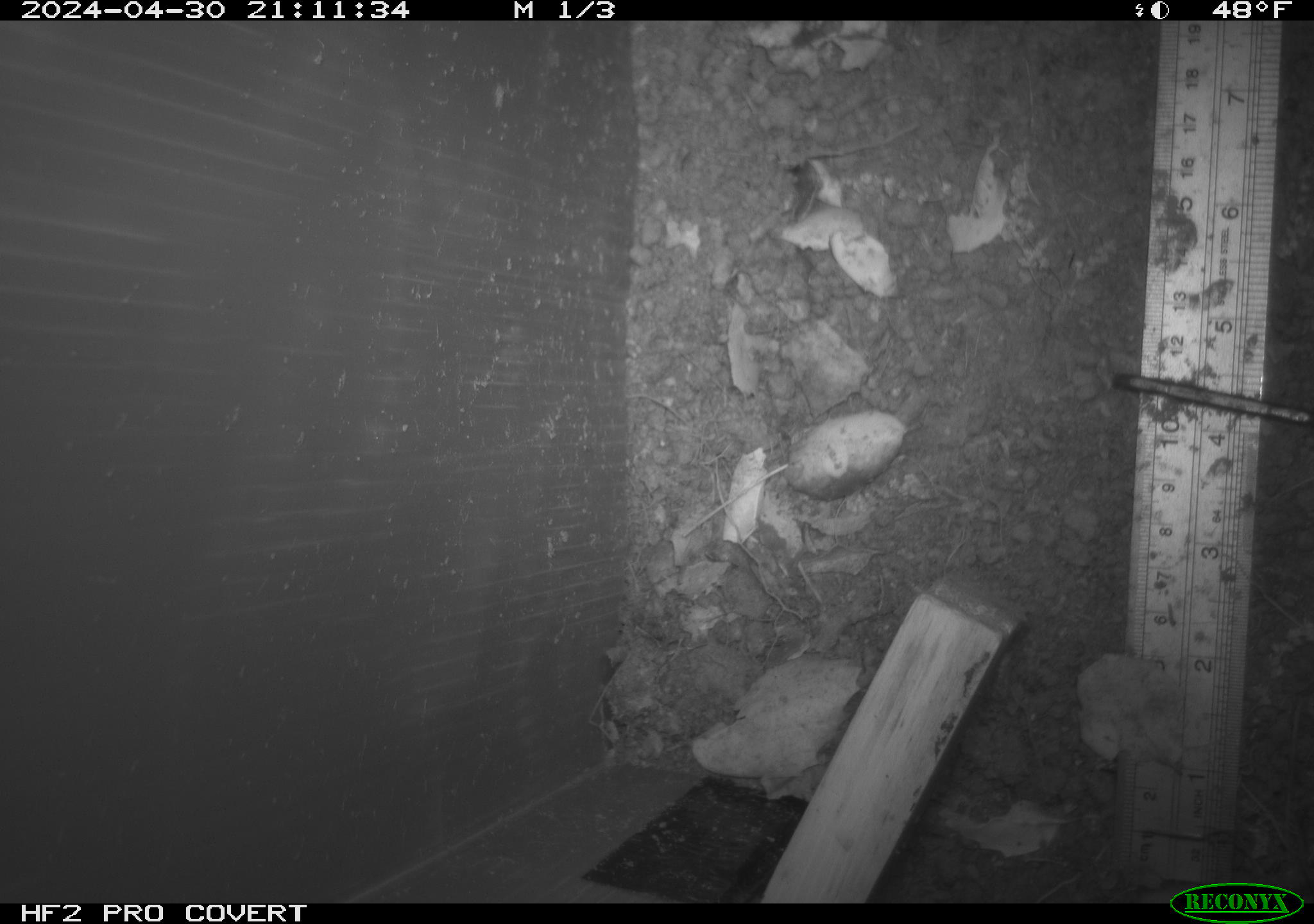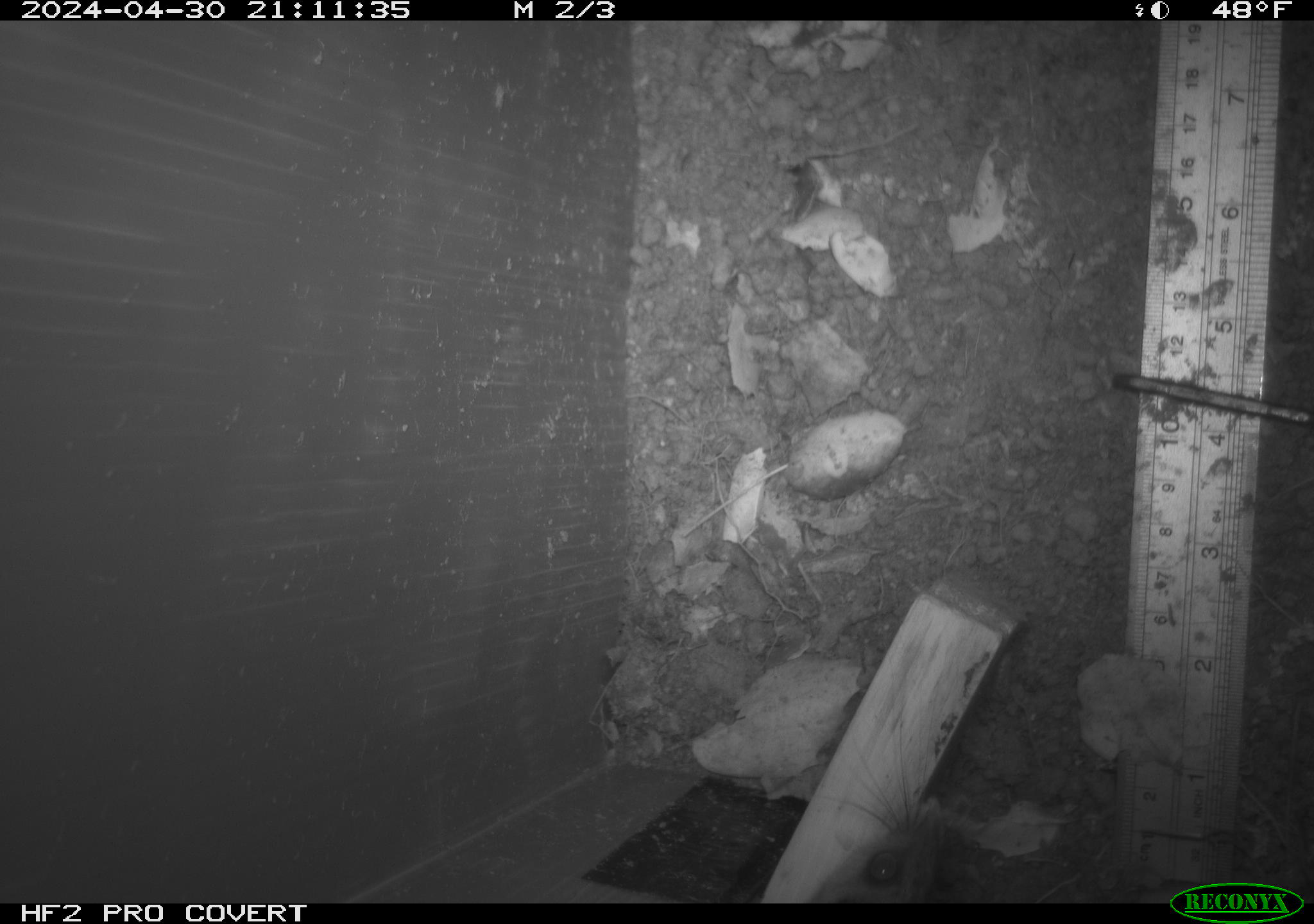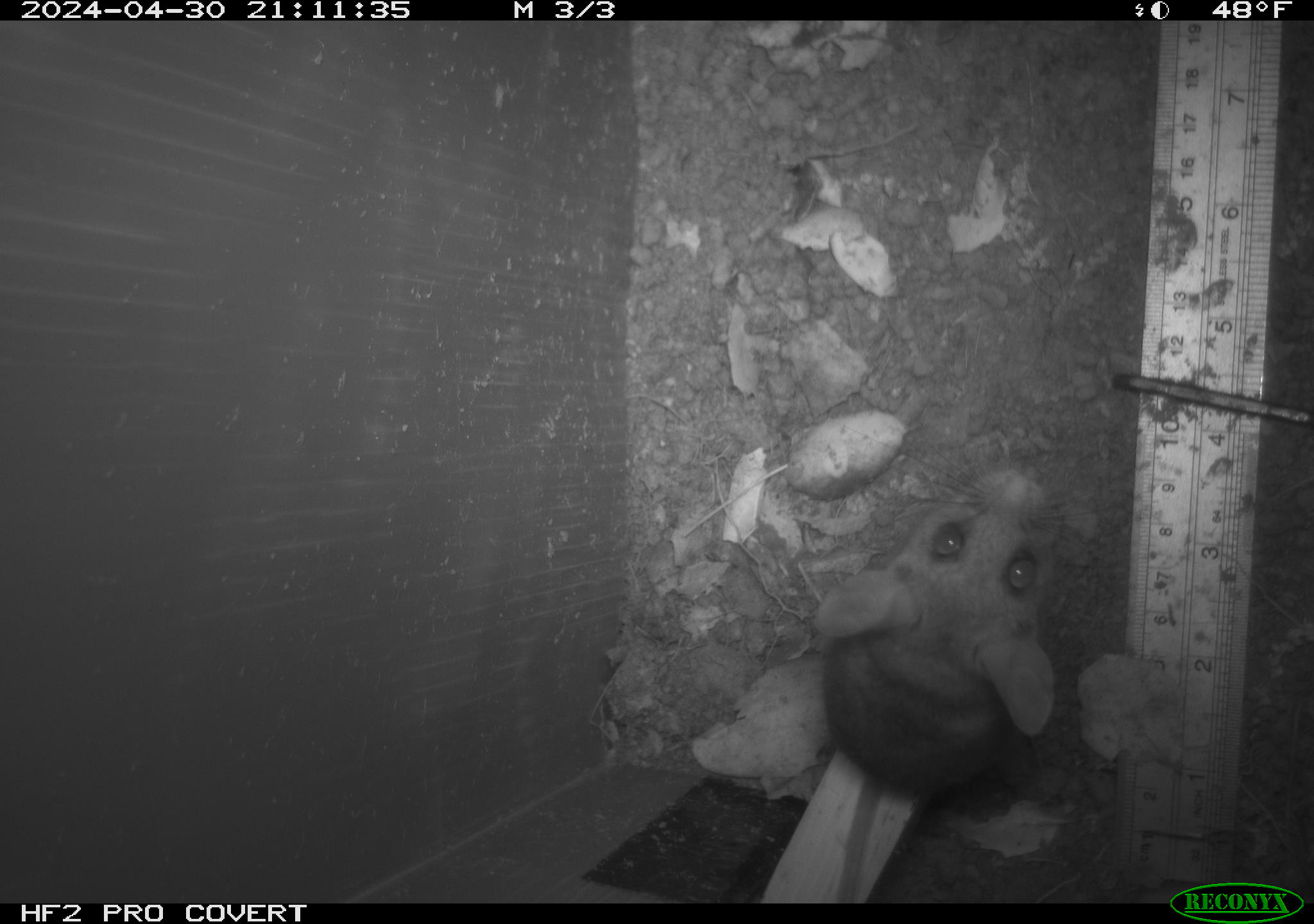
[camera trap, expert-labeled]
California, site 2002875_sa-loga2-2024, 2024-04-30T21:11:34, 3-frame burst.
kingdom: Animalia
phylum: Chordata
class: Mammalia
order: Rodentia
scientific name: Rodentia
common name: rodent